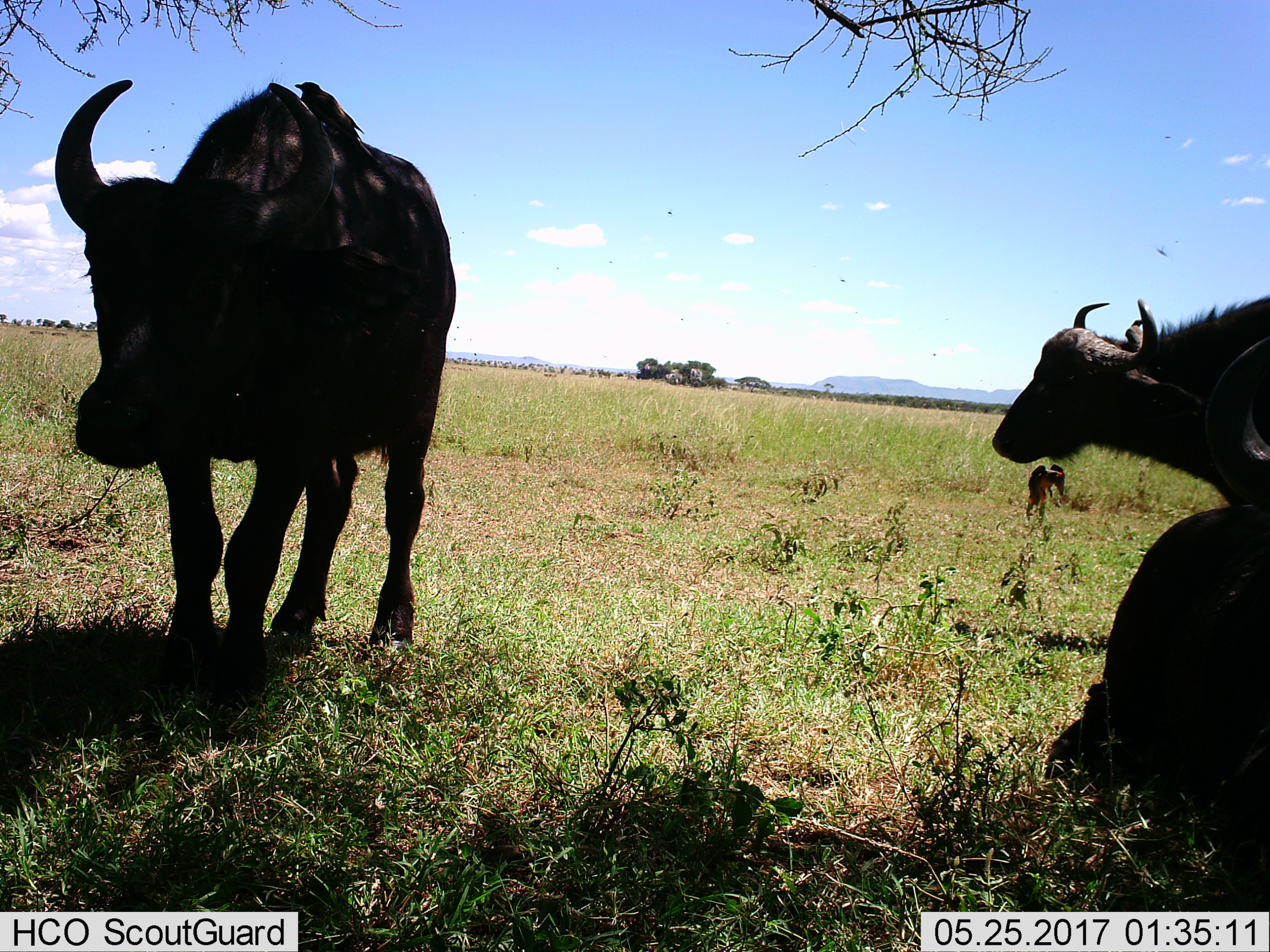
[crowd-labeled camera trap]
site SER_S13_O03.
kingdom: Animalia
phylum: Chordata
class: Mammalia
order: Artiodactyla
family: Bovidae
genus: Syncerus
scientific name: Syncerus caffer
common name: african buffalo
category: buffalo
Buffalo (african buffalo) (Syncerus caffer), count 3. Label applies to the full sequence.